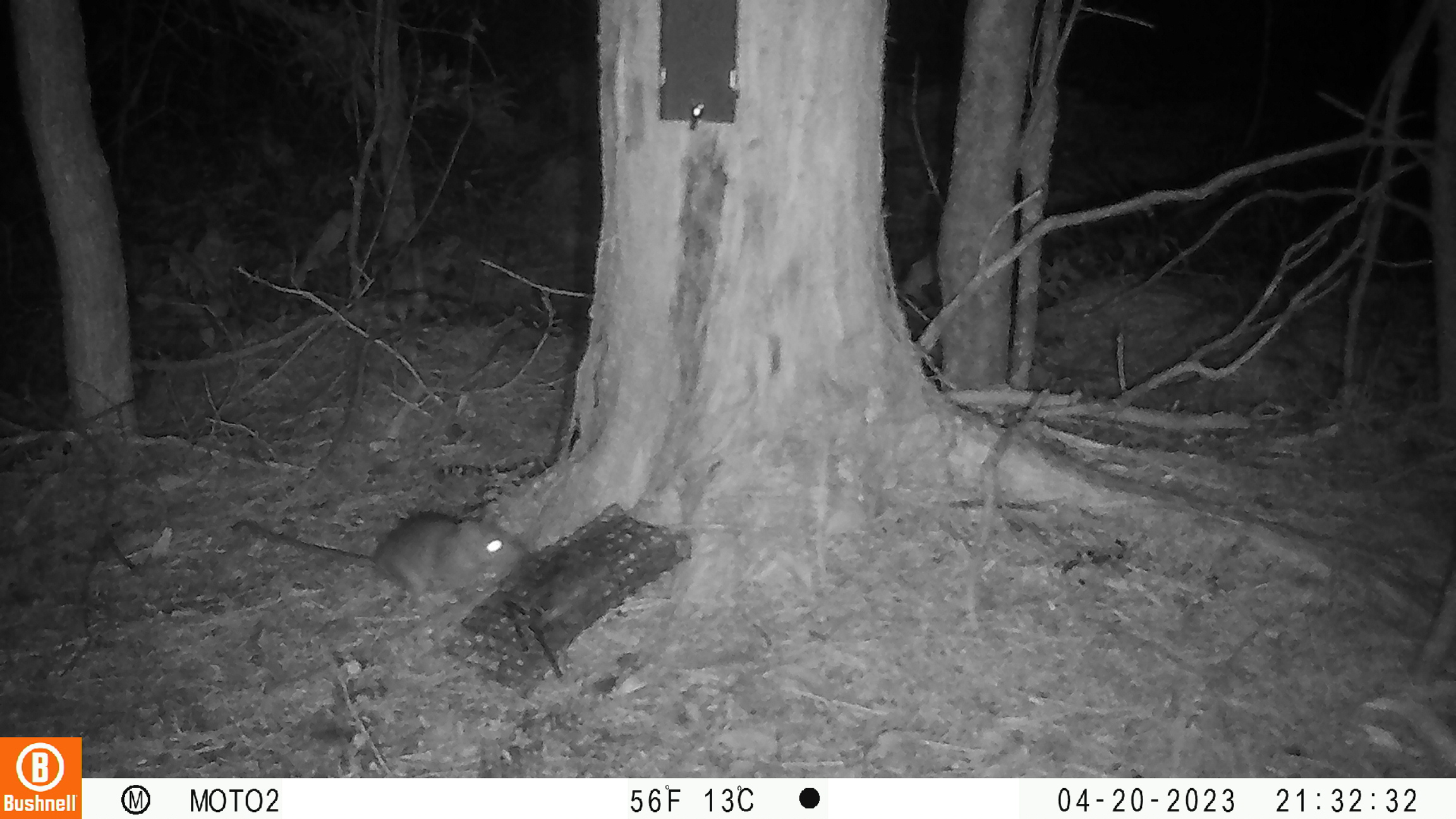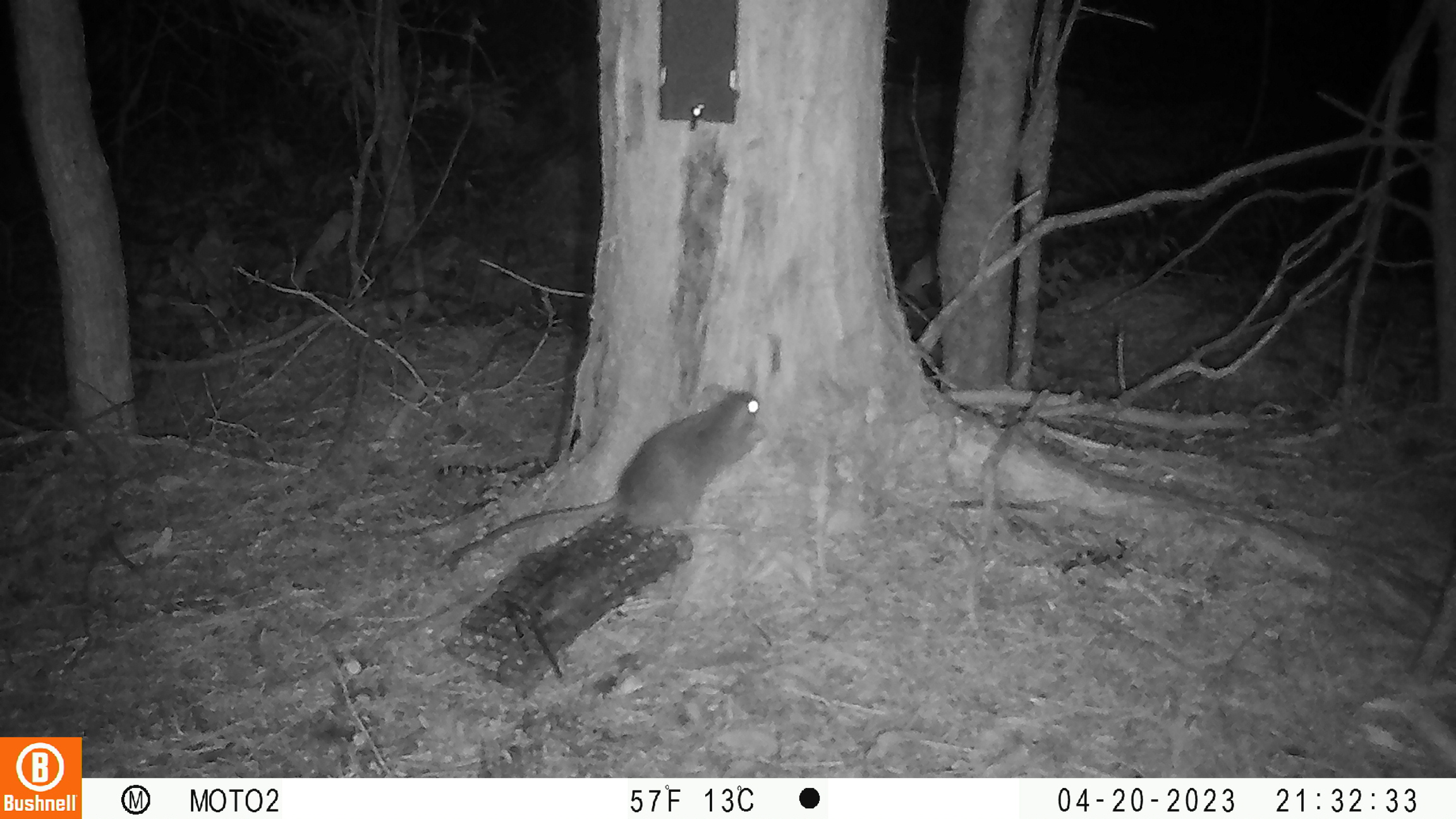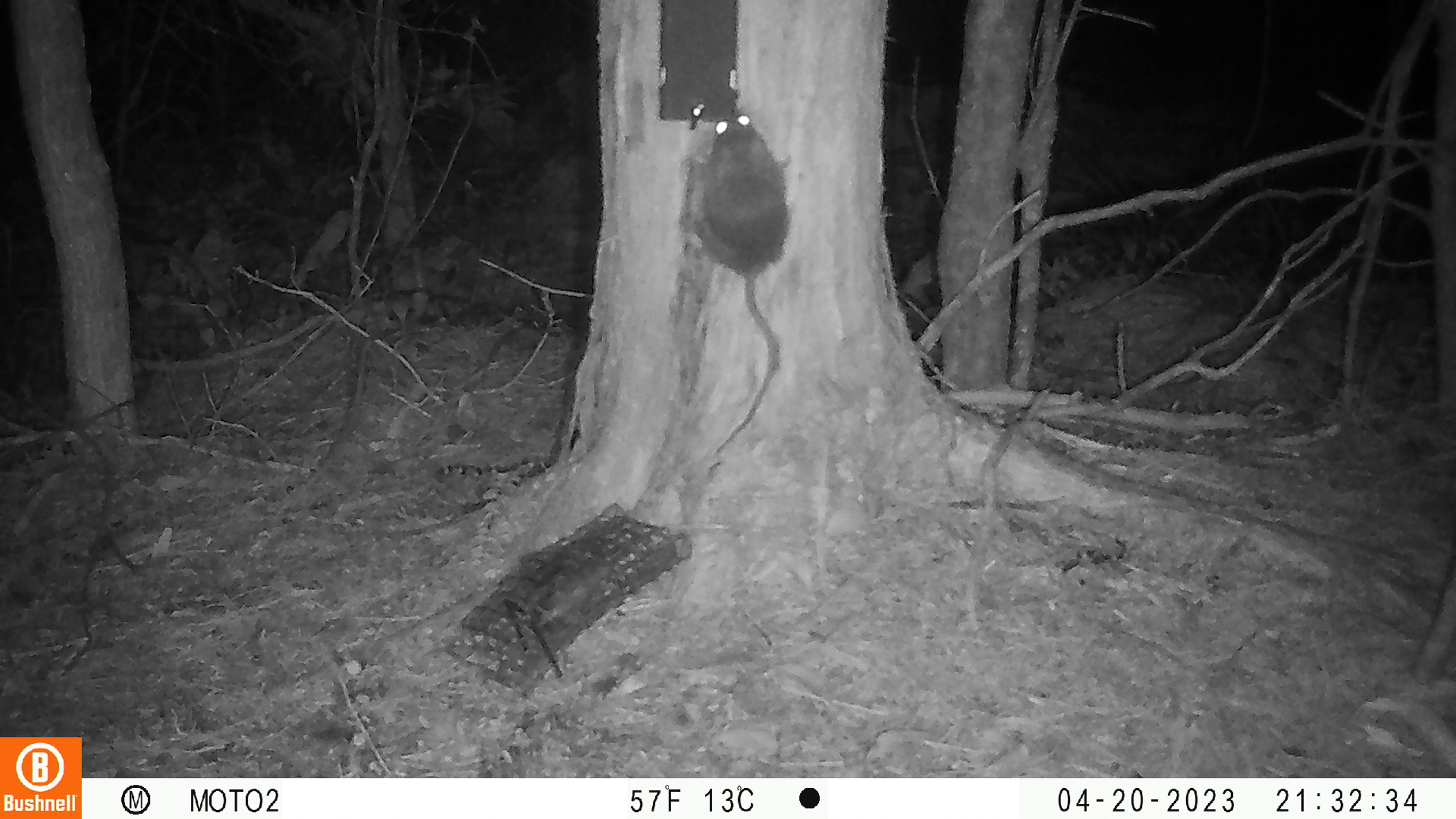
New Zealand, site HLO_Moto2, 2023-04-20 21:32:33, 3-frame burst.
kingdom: Animalia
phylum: Chordata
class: Mammalia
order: Rodentia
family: Muridae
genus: Rattus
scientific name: Rattus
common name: rat